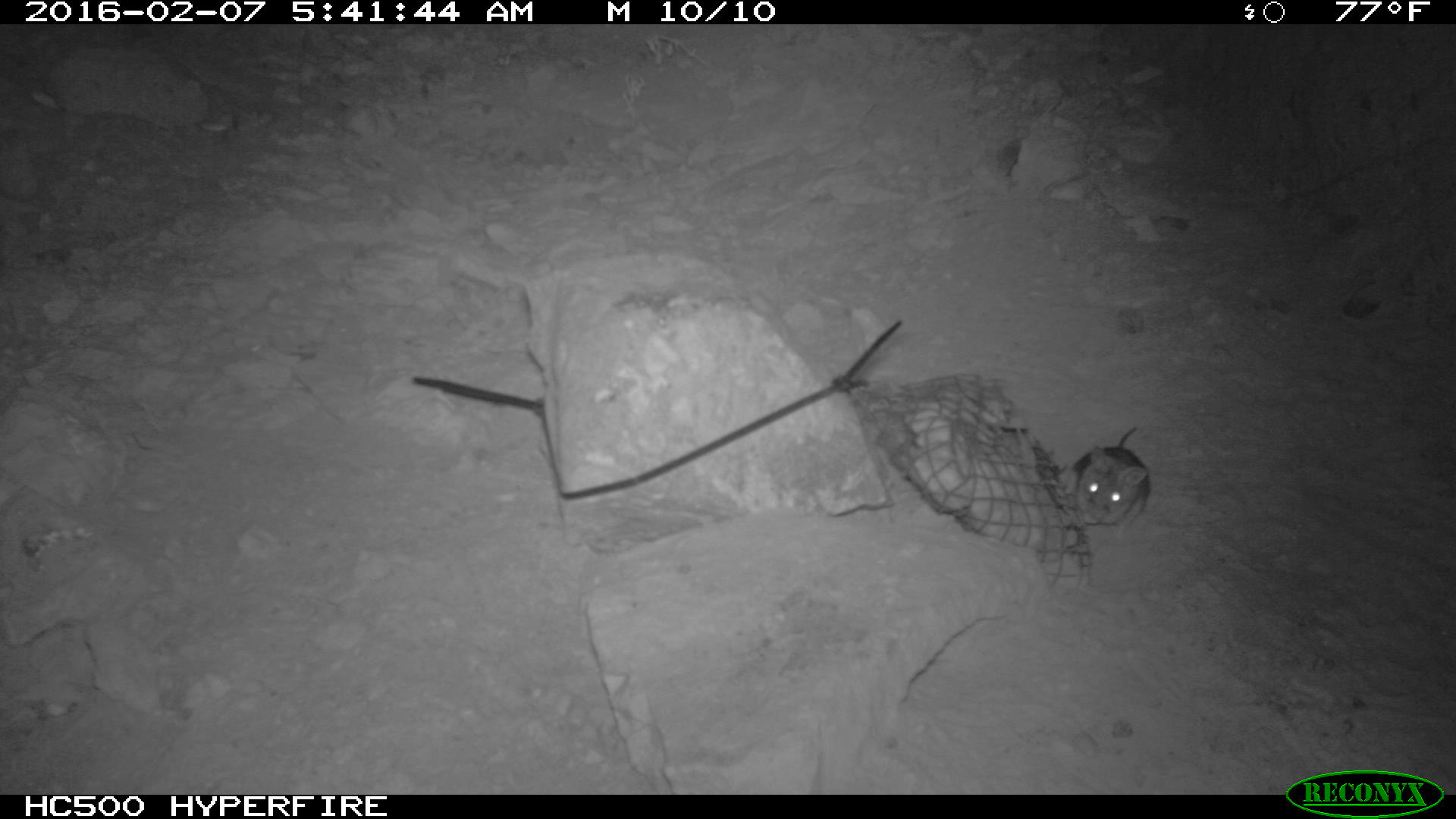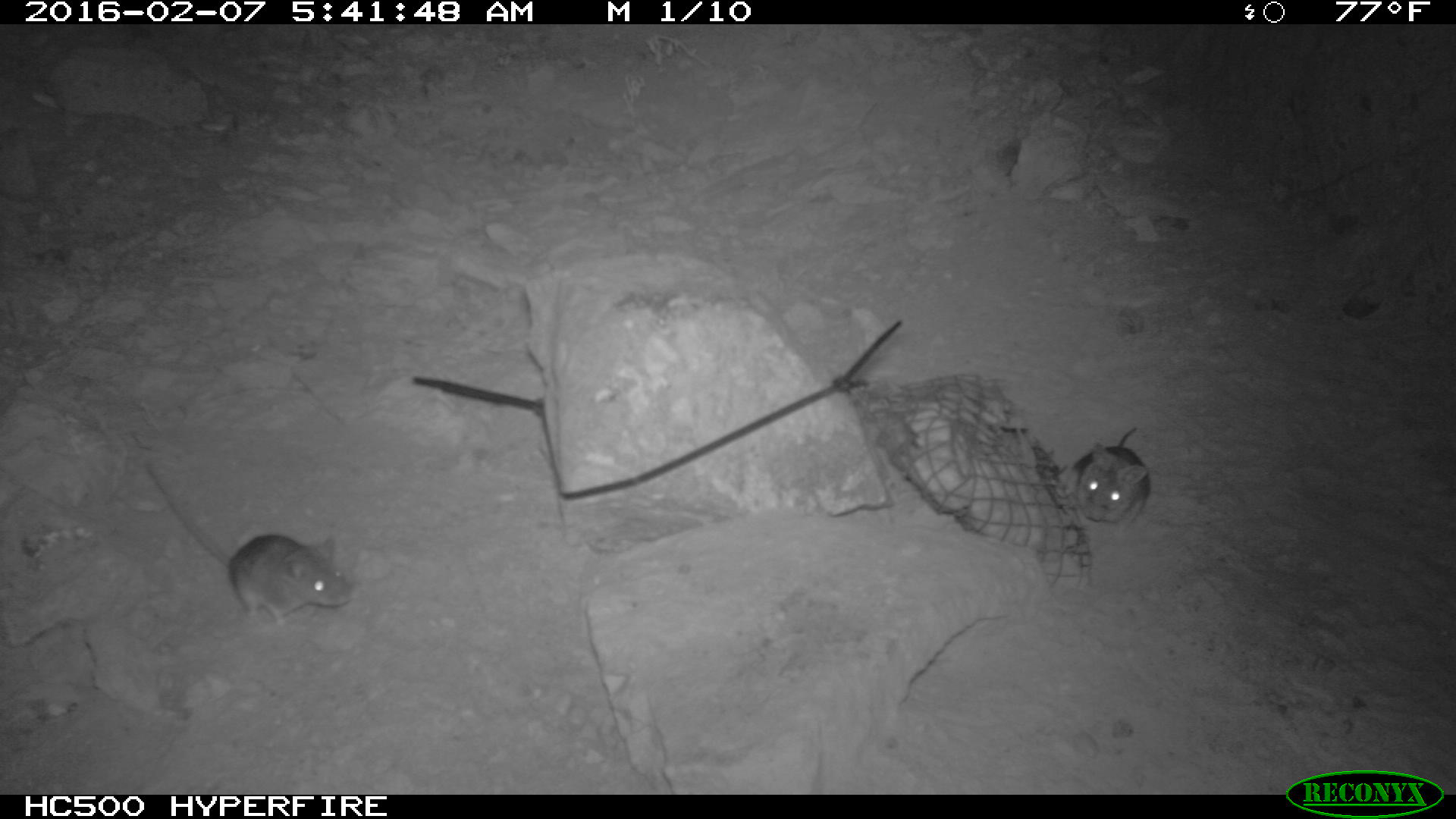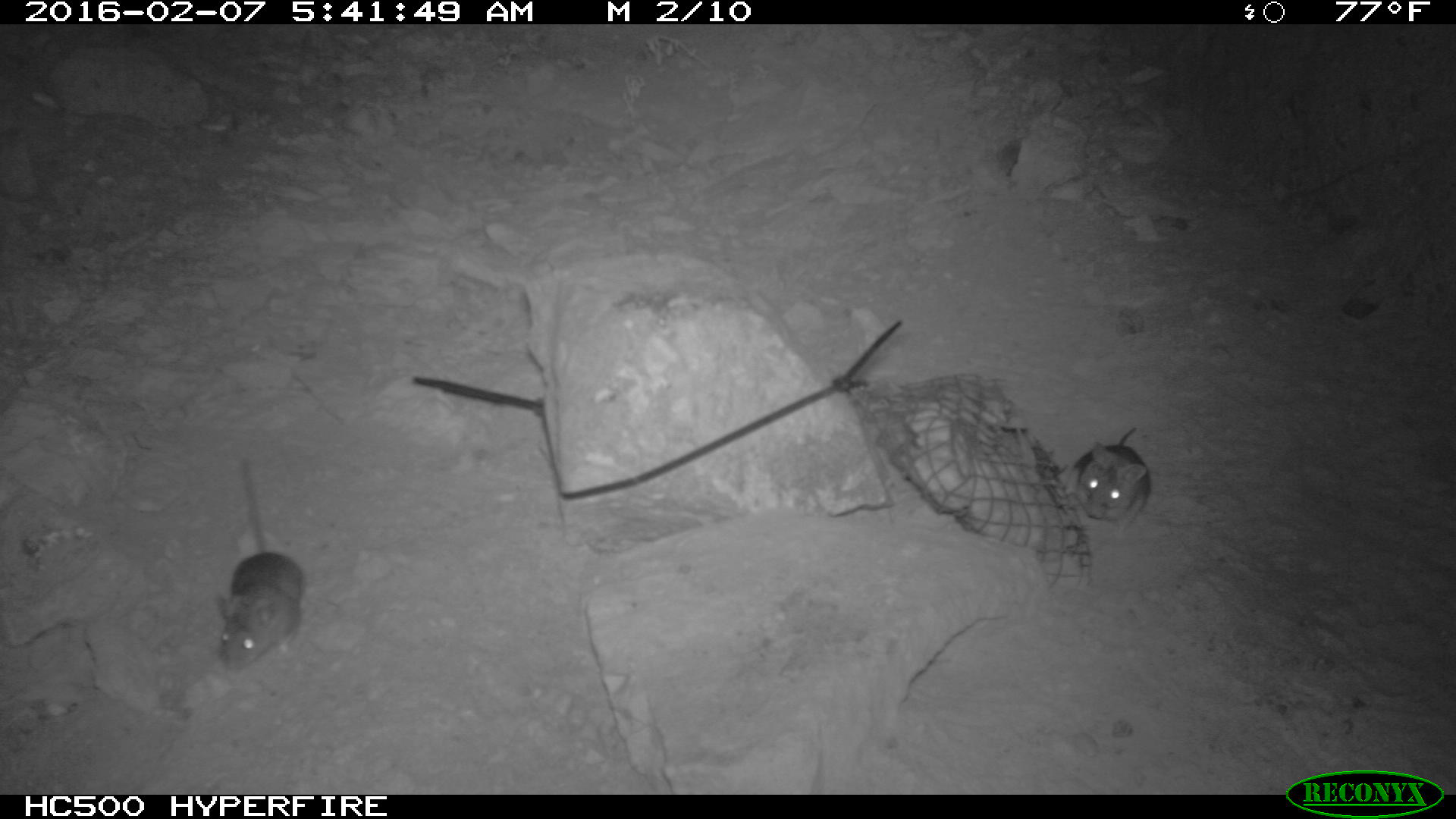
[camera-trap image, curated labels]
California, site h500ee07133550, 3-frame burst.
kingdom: Animalia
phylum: Chordata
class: Mammalia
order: Rodentia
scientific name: Rodentia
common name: rodent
Rodent (Rodentia).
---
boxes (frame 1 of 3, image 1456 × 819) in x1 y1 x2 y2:
rodent: 1063 426 1150 540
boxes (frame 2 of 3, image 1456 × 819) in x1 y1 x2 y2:
rodent: 137 458 353 626; 1058 425 1150 532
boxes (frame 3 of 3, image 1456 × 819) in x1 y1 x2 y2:
rodent: 215 457 304 671; 1062 427 1151 532